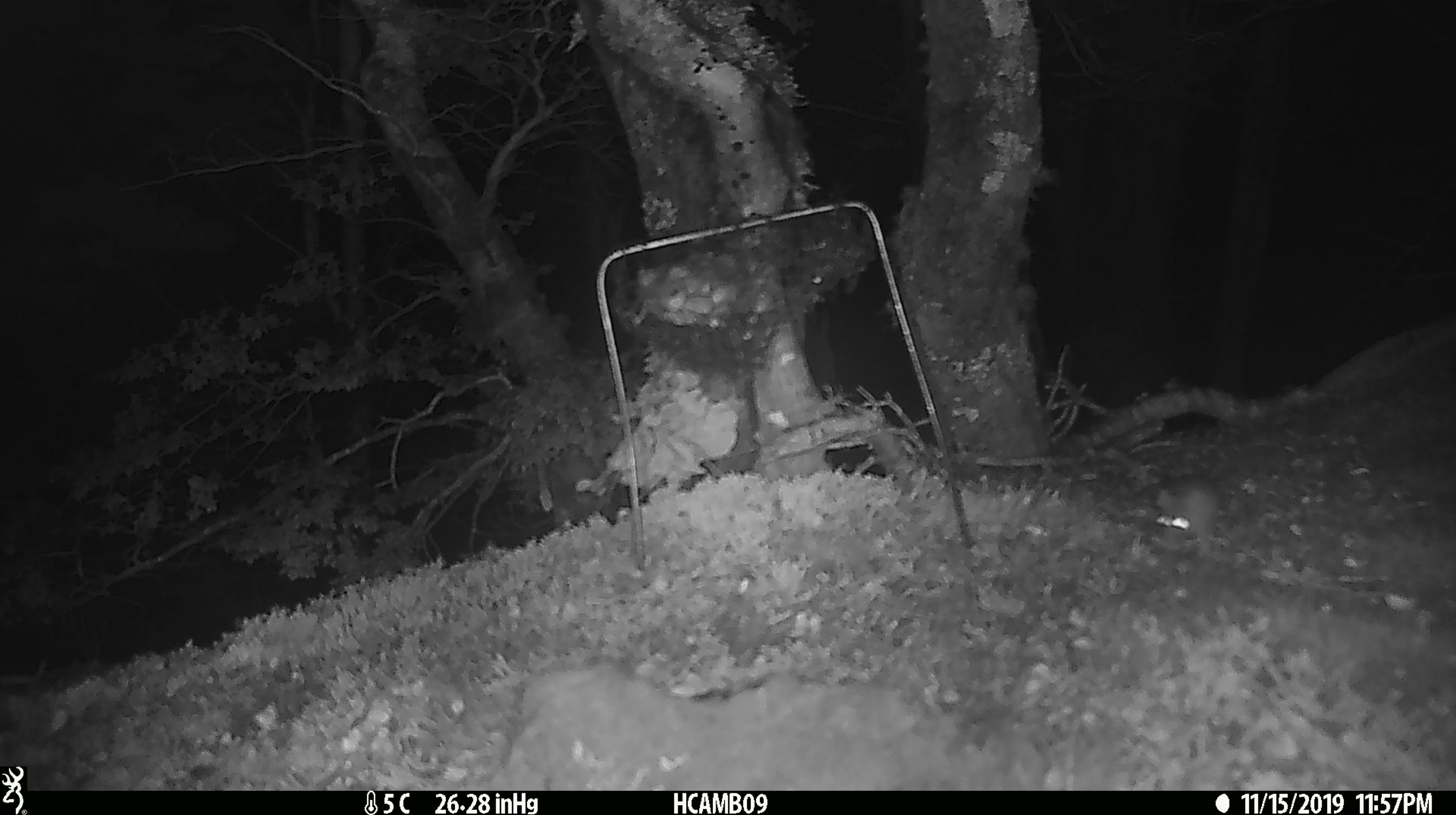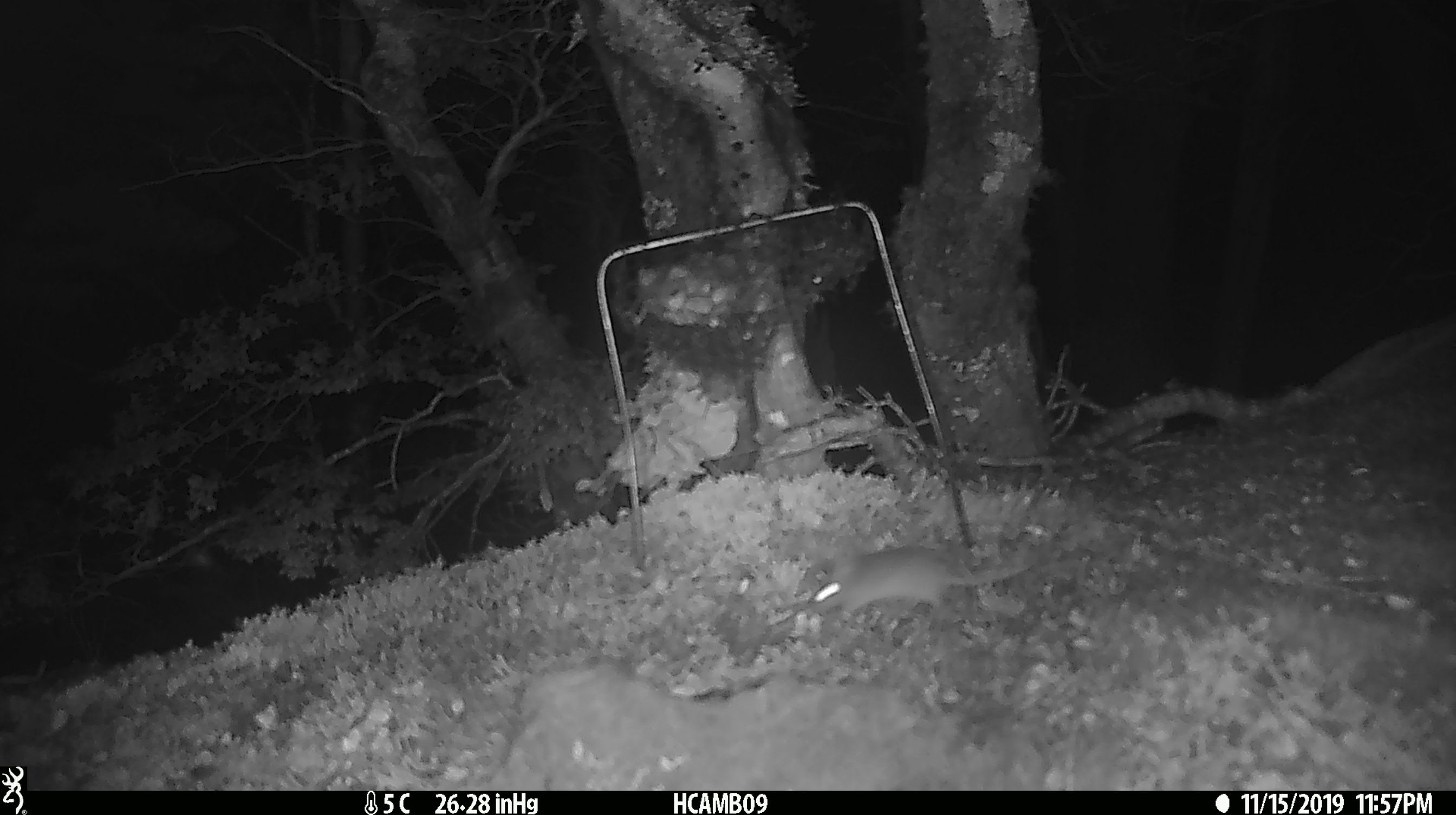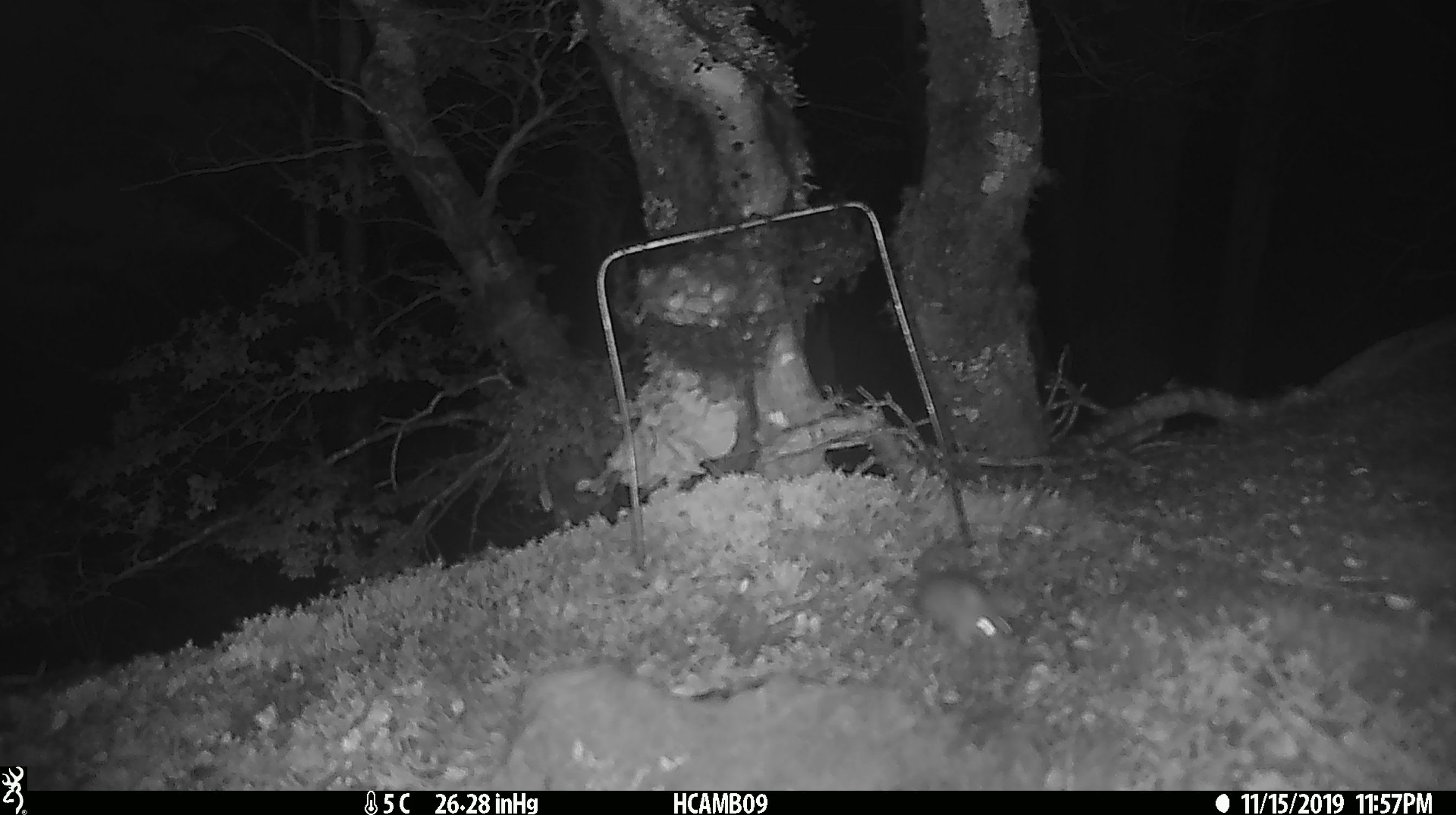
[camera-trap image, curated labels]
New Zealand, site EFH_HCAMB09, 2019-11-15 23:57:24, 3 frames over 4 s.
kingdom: Animalia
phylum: Chordata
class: Mammalia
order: Rodentia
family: Muridae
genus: Mus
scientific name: Mus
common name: mouse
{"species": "mouse (Mus)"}